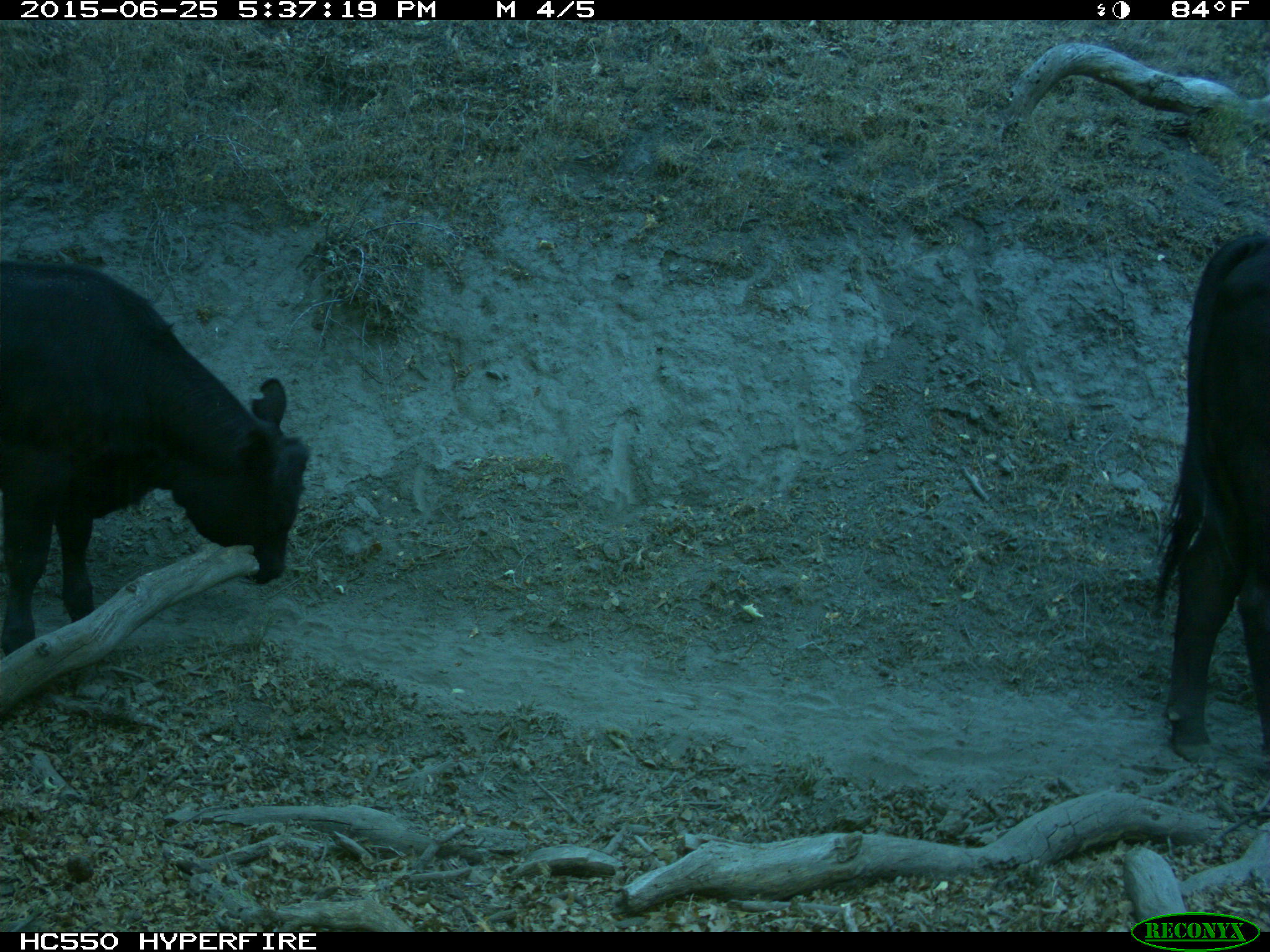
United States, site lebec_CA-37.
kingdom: Animalia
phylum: Chordata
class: Mammalia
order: Artiodactyla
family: Bovidae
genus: Bos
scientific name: Bos taurus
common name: domestic cow